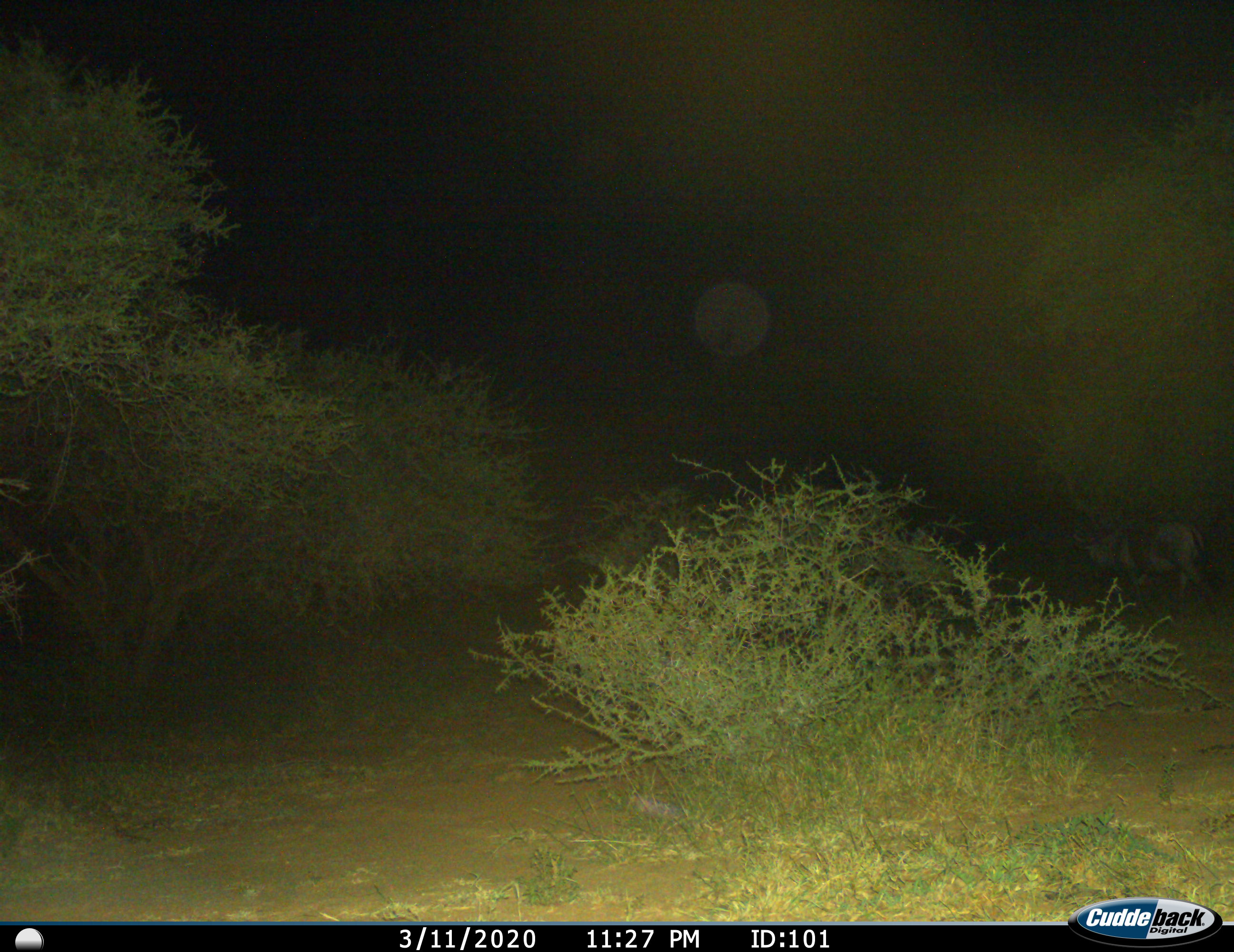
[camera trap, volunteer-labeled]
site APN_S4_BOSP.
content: unidentified animal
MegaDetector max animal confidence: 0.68